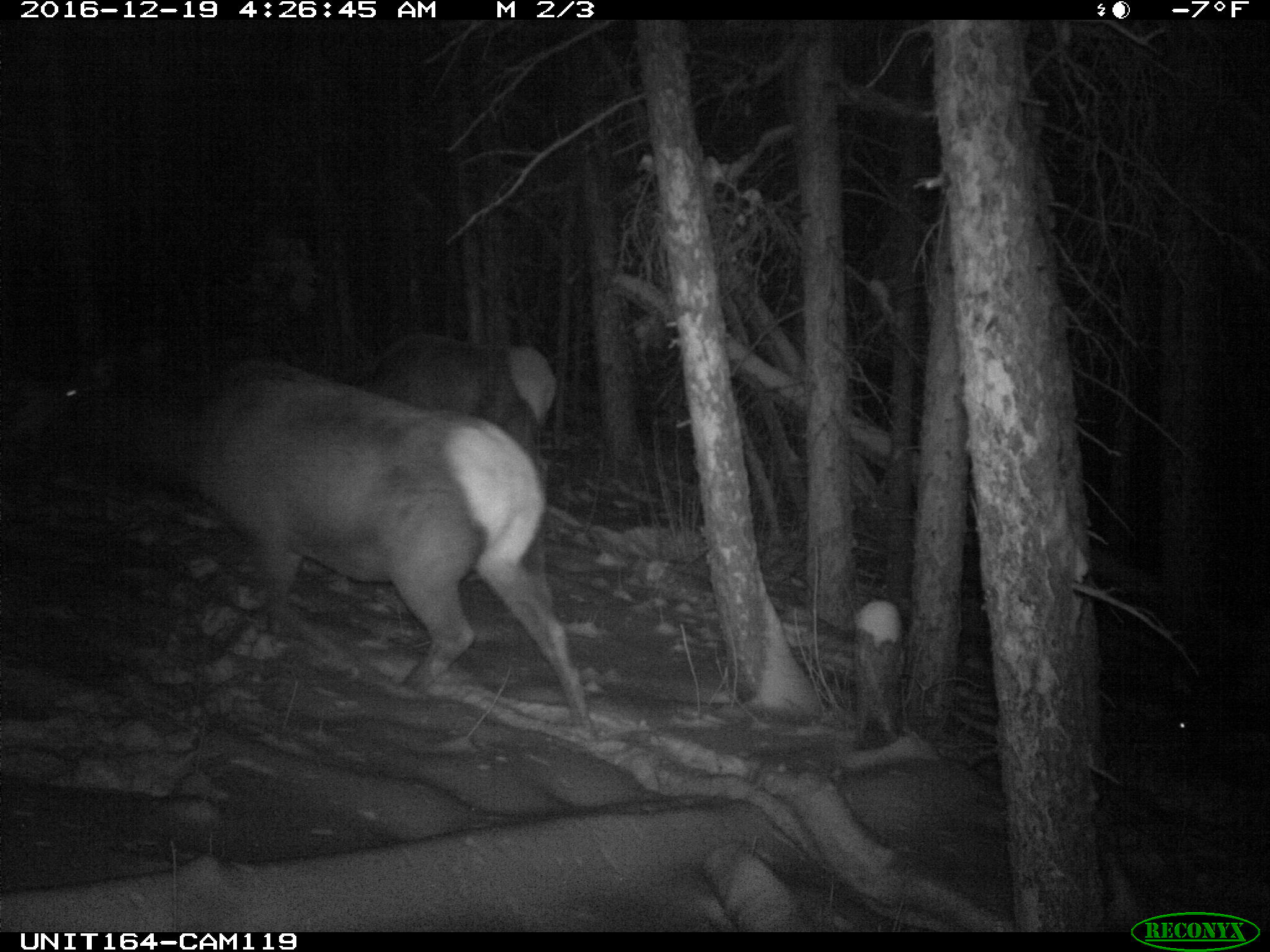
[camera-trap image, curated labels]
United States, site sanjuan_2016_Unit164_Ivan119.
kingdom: Animalia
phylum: Chordata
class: Mammalia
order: Artiodactyla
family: Cervidae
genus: Cervus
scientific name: Cervus elaphus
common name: red deer